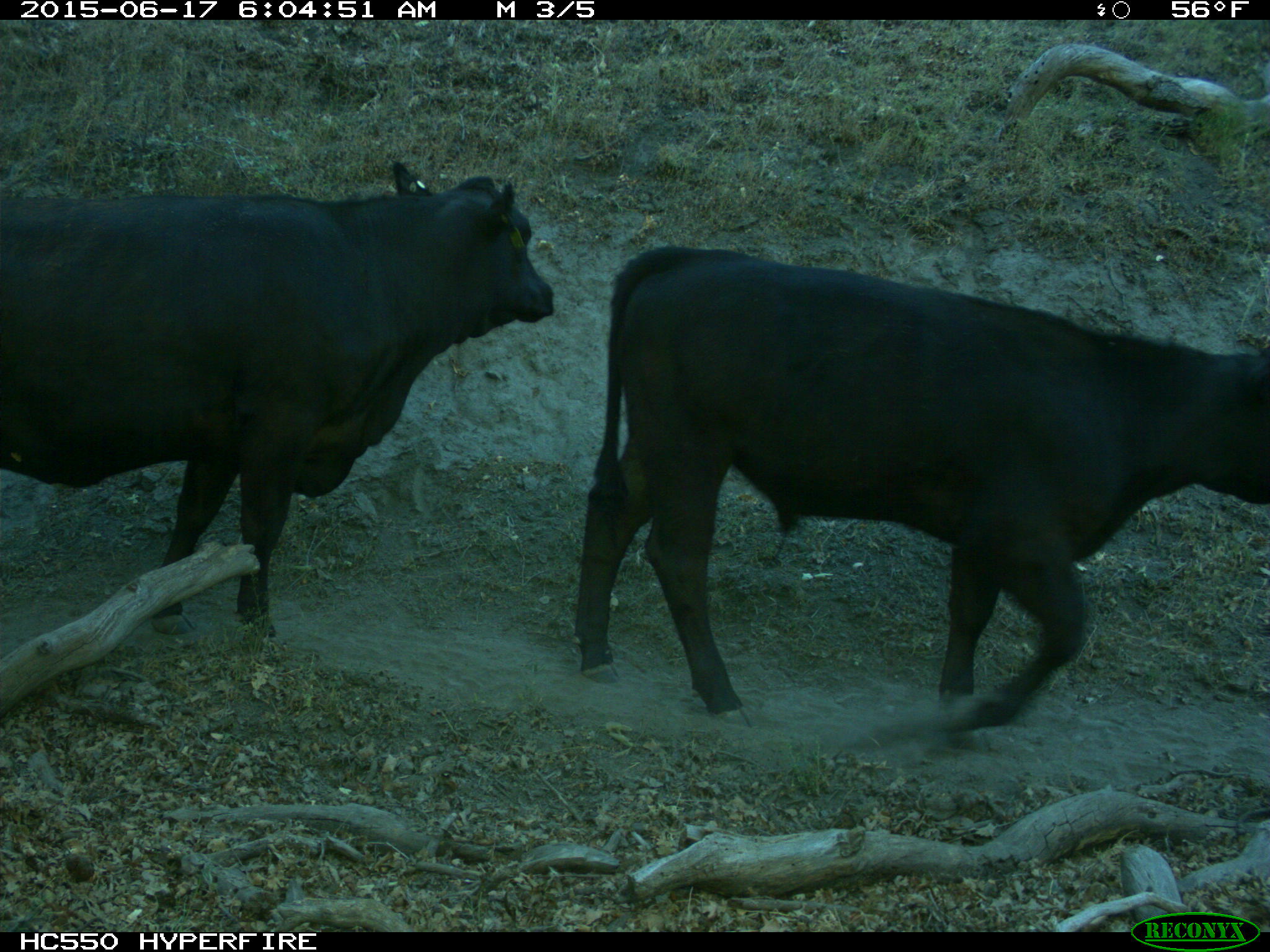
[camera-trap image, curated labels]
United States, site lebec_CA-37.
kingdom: Animalia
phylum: Chordata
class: Mammalia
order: Artiodactyla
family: Bovidae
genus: Bos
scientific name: Bos taurus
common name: domestic cow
Bos taurus (domestic cow).